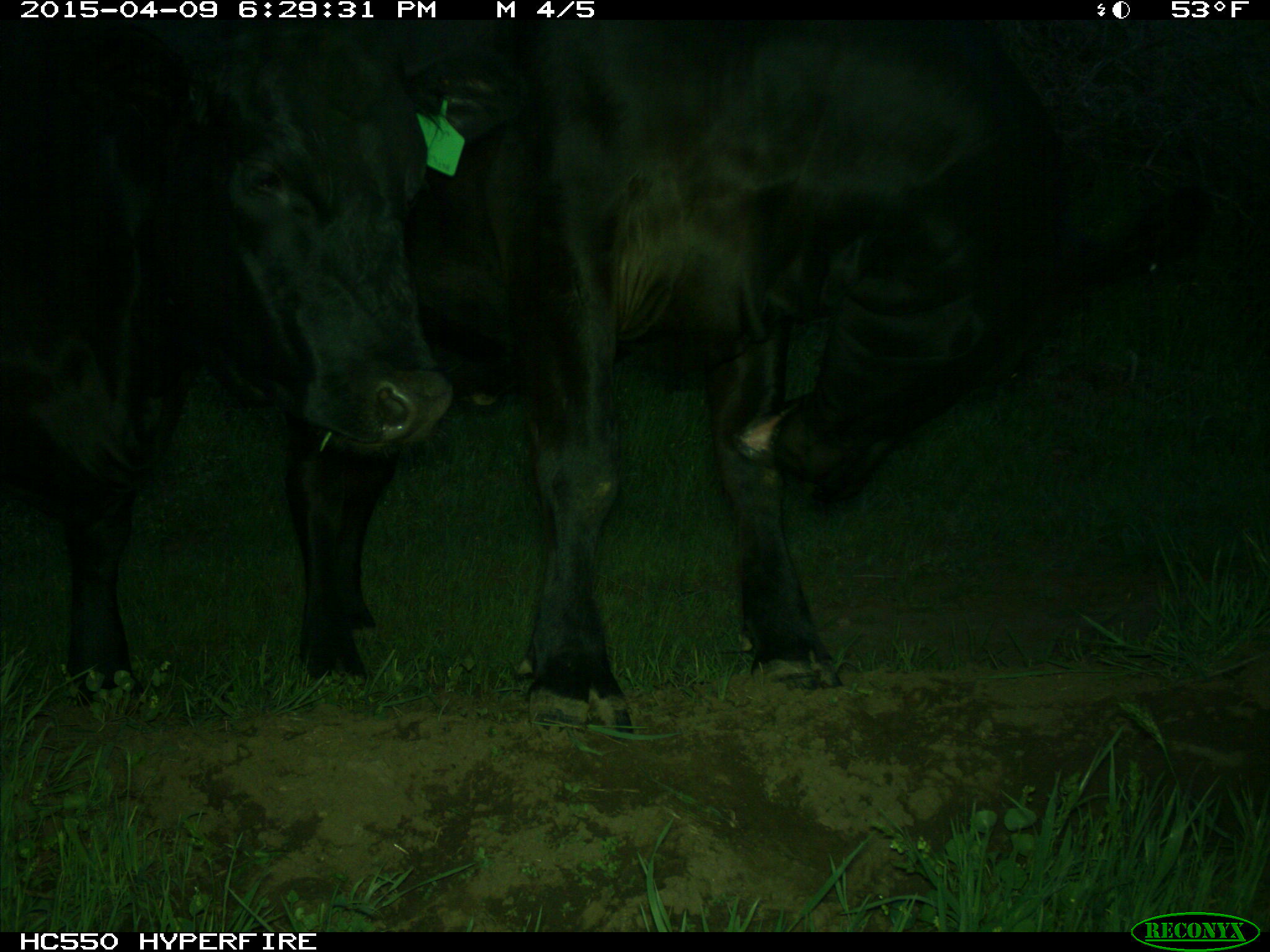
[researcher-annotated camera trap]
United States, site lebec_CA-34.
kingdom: Animalia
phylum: Chordata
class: Mammalia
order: Artiodactyla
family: Bovidae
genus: Bos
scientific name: Bos taurus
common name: domestic cow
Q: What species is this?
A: Bos taurus (domestic cow).